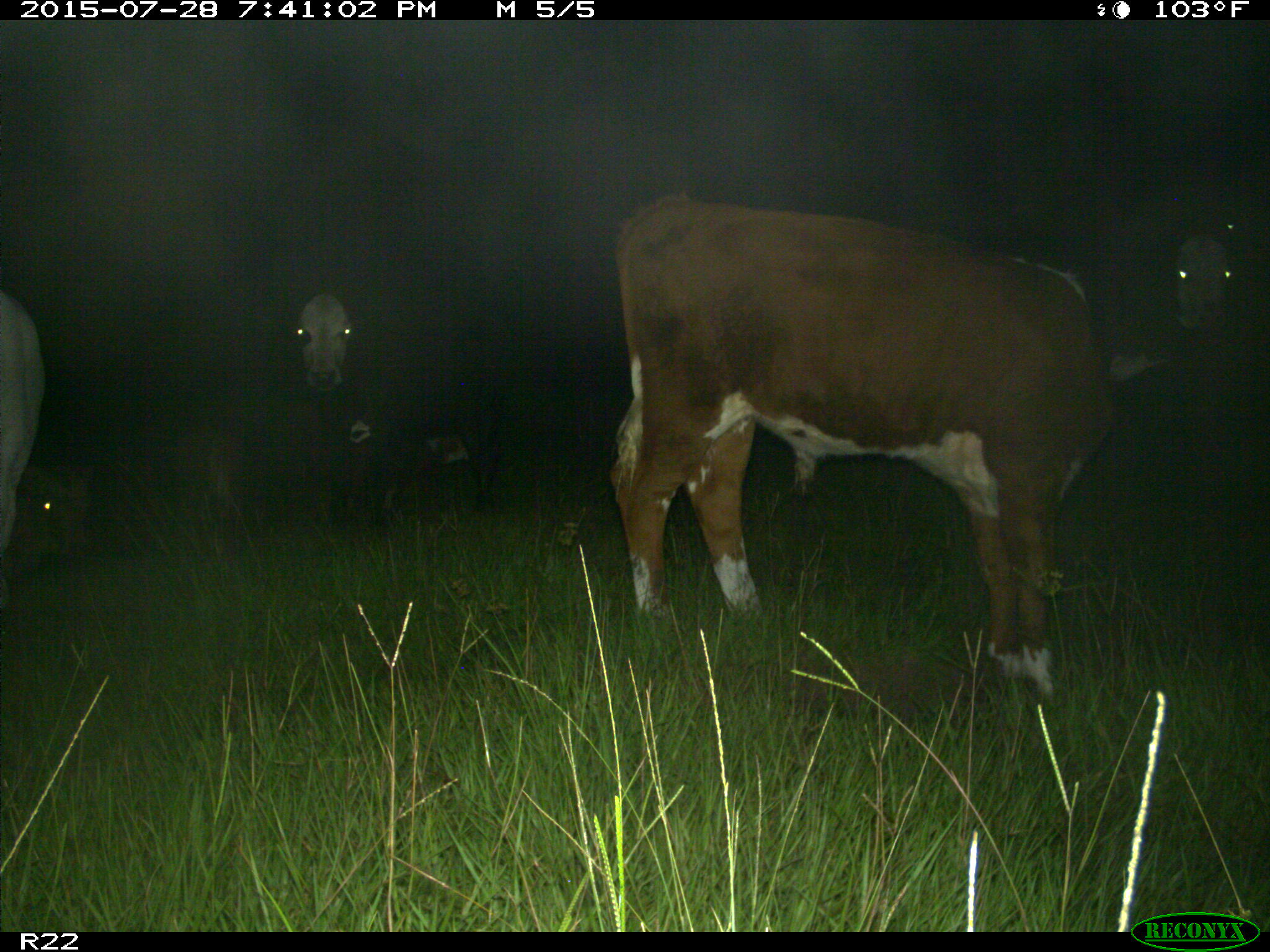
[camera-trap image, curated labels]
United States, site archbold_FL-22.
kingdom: Animalia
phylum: Chordata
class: Mammalia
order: Artiodactyla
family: Bovidae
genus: Bos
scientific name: Bos taurus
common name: domestic cow